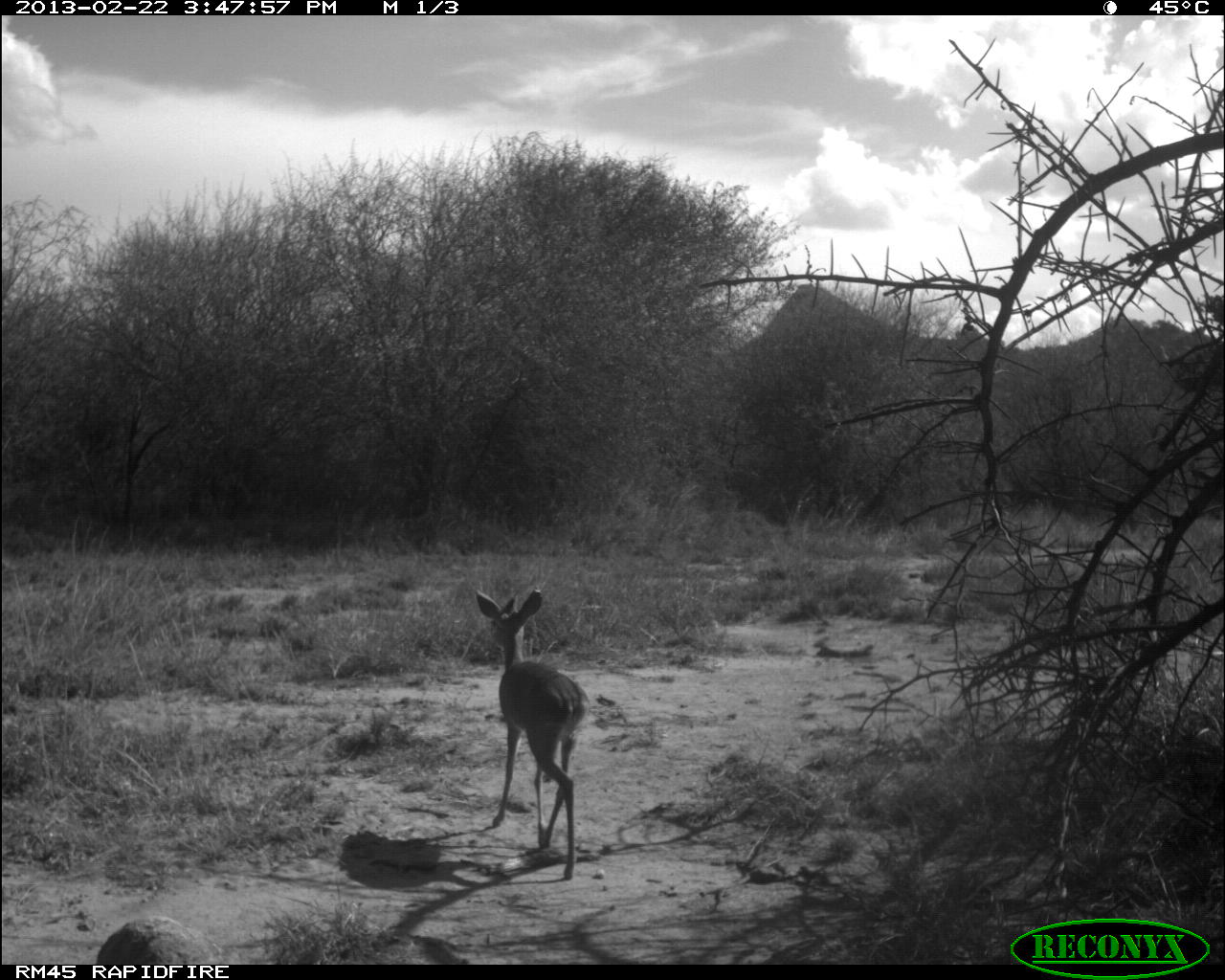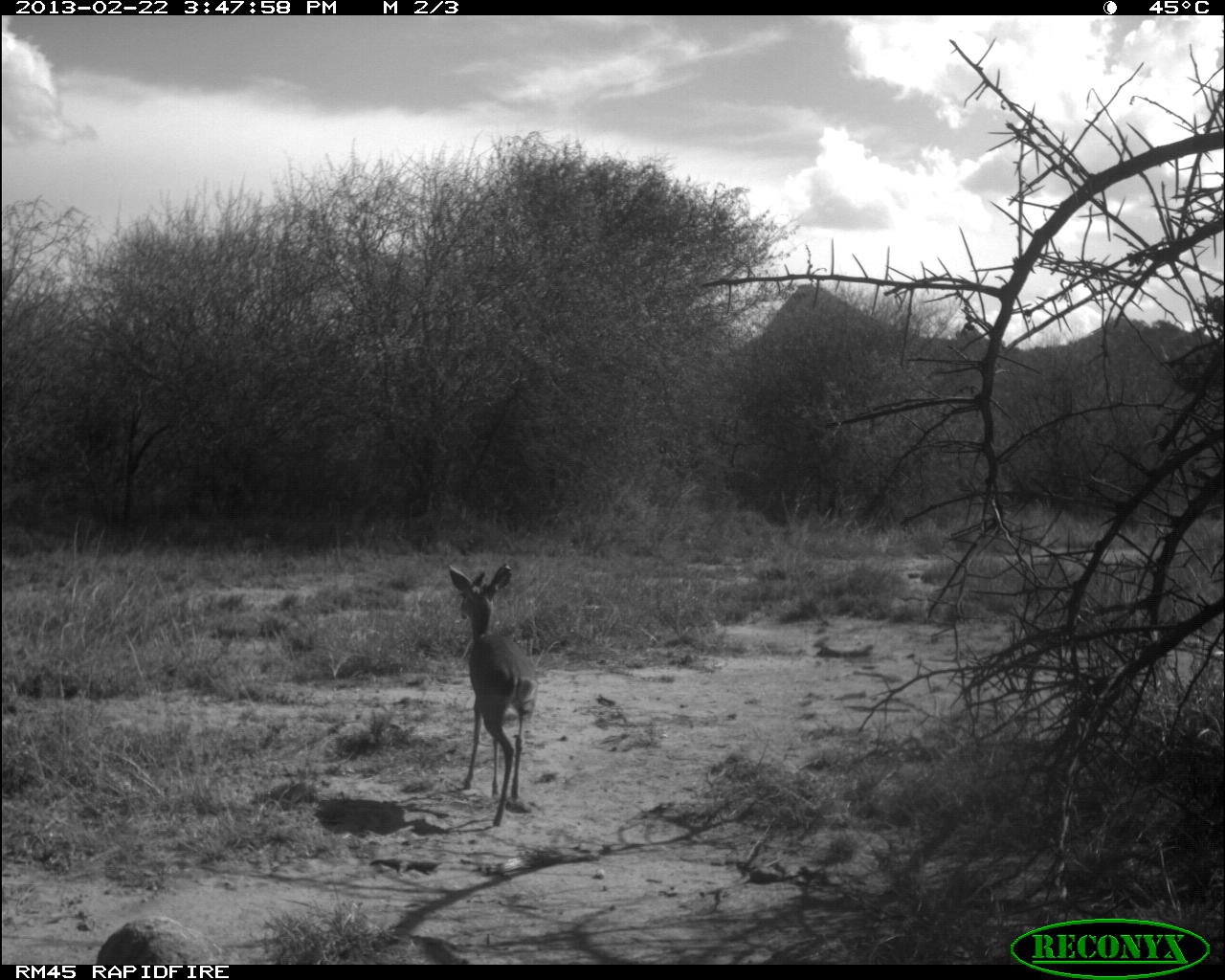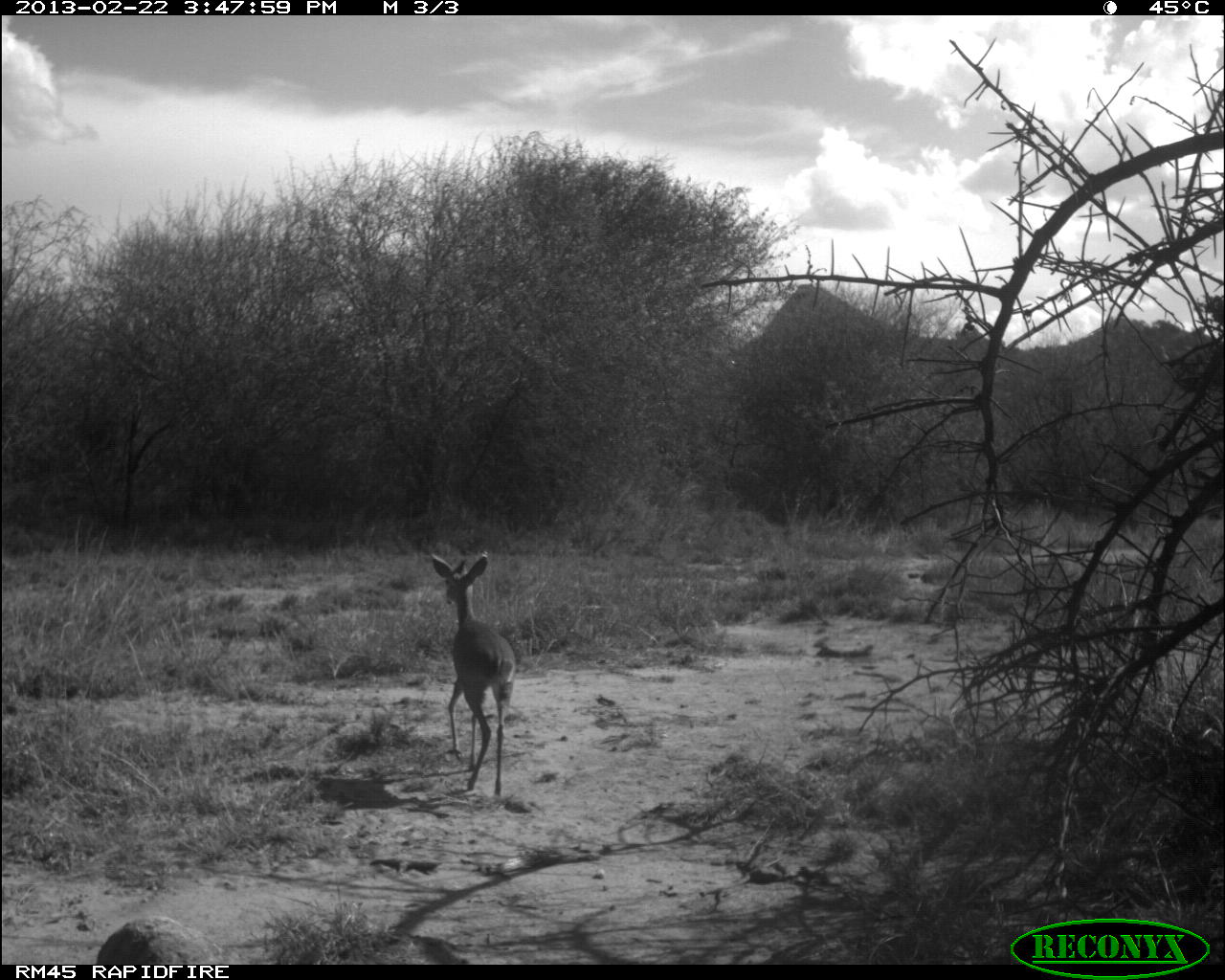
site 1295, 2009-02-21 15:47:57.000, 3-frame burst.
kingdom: Animalia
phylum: Chordata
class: Mammalia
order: Artiodactyla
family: Bovidae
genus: Madoqua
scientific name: Madoqua guentheri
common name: günther's dik-dik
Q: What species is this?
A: Madoqua guentheri (günther's dik-dik).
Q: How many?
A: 1.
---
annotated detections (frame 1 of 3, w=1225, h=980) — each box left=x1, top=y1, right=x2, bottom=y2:
madoqua guentheri: left=461, top=584, right=588, bottom=878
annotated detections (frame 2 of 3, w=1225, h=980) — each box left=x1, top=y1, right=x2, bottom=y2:
madoqua guentheri: left=424, top=556, right=540, bottom=823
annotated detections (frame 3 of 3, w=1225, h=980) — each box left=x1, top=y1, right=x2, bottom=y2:
madoqua guentheri: left=416, top=549, right=516, bottom=799